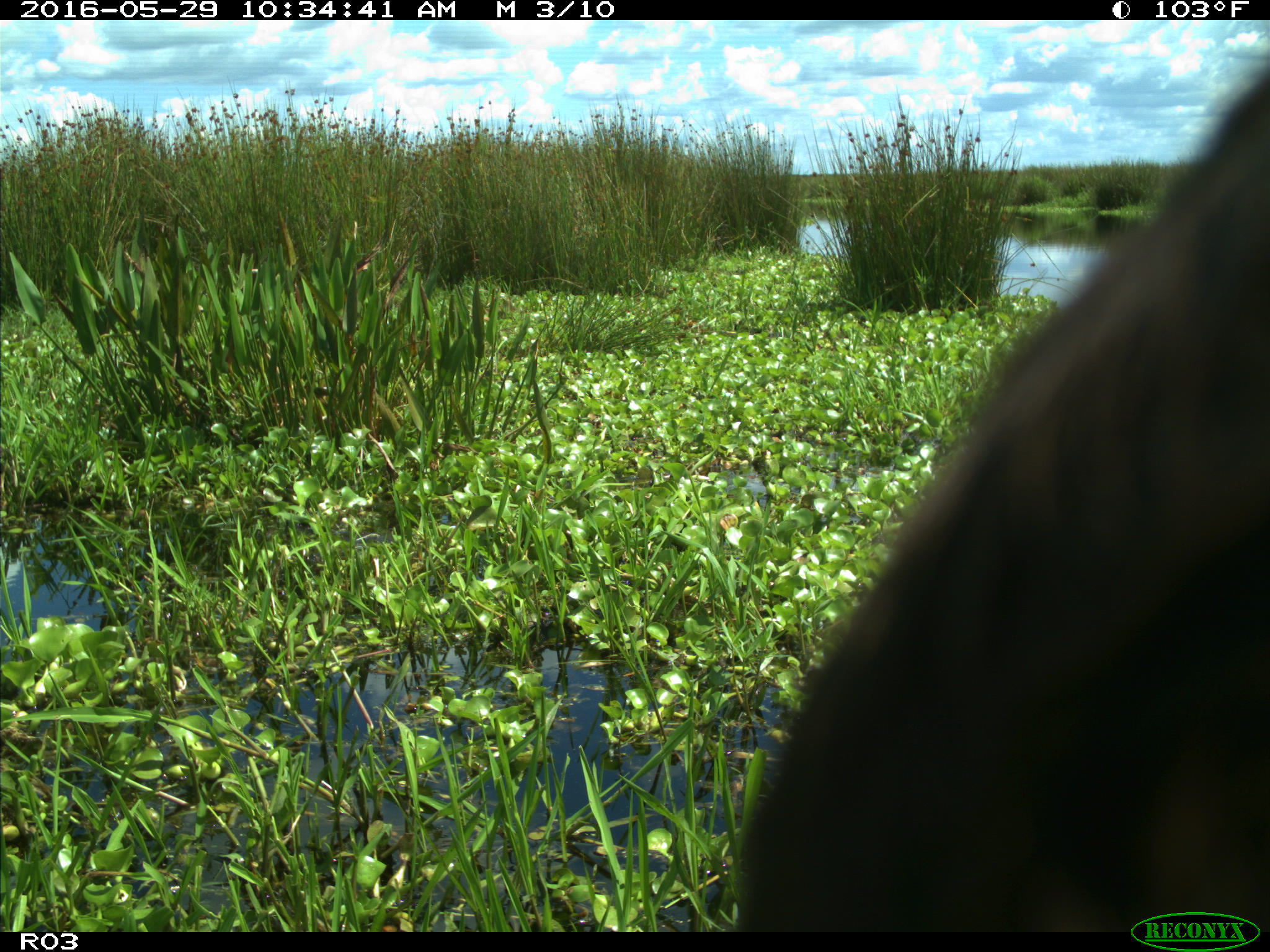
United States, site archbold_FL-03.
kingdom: Animalia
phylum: Chordata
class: Mammalia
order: Artiodactyla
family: Bovidae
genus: Bos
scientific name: Bos taurus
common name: domestic cow